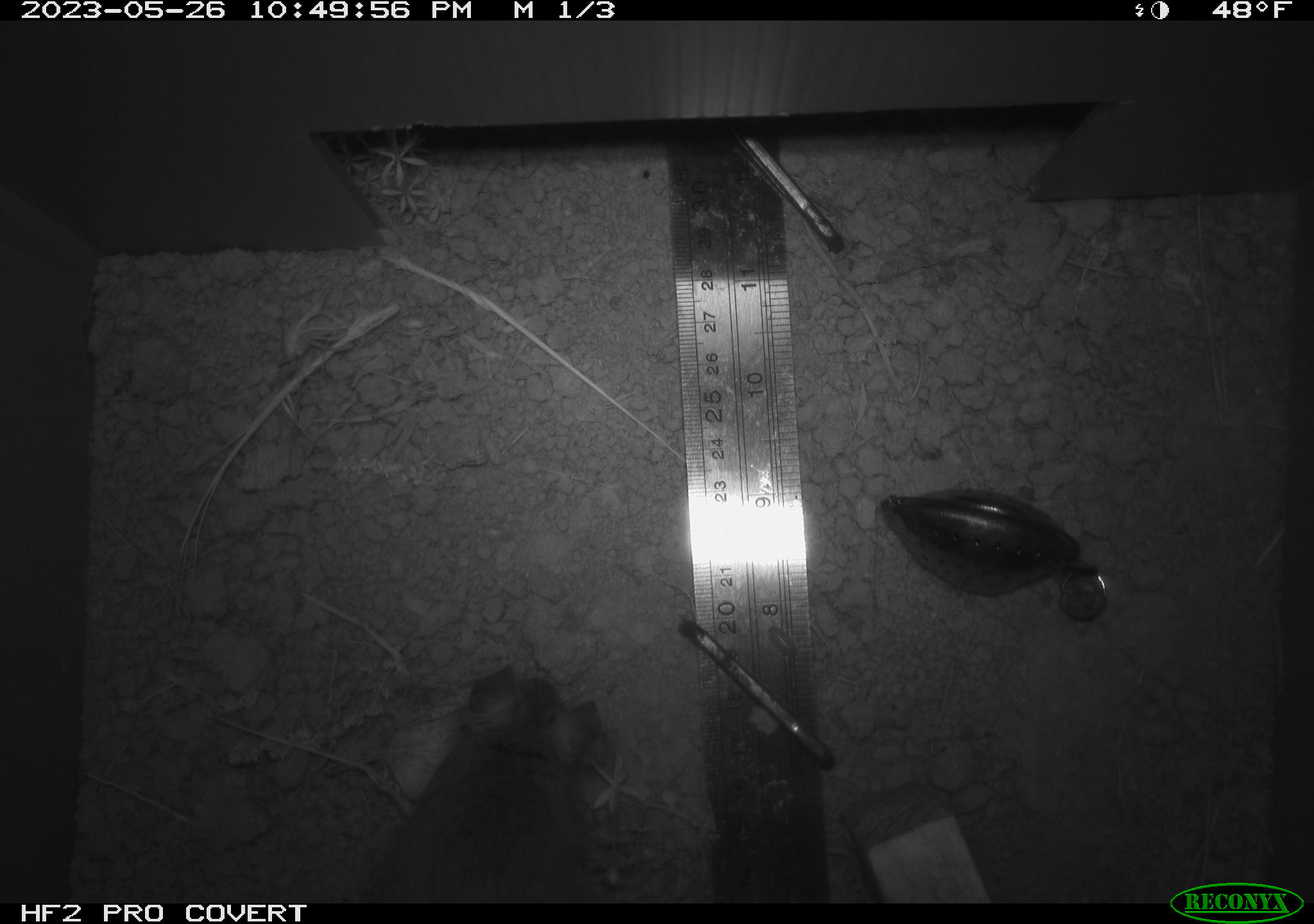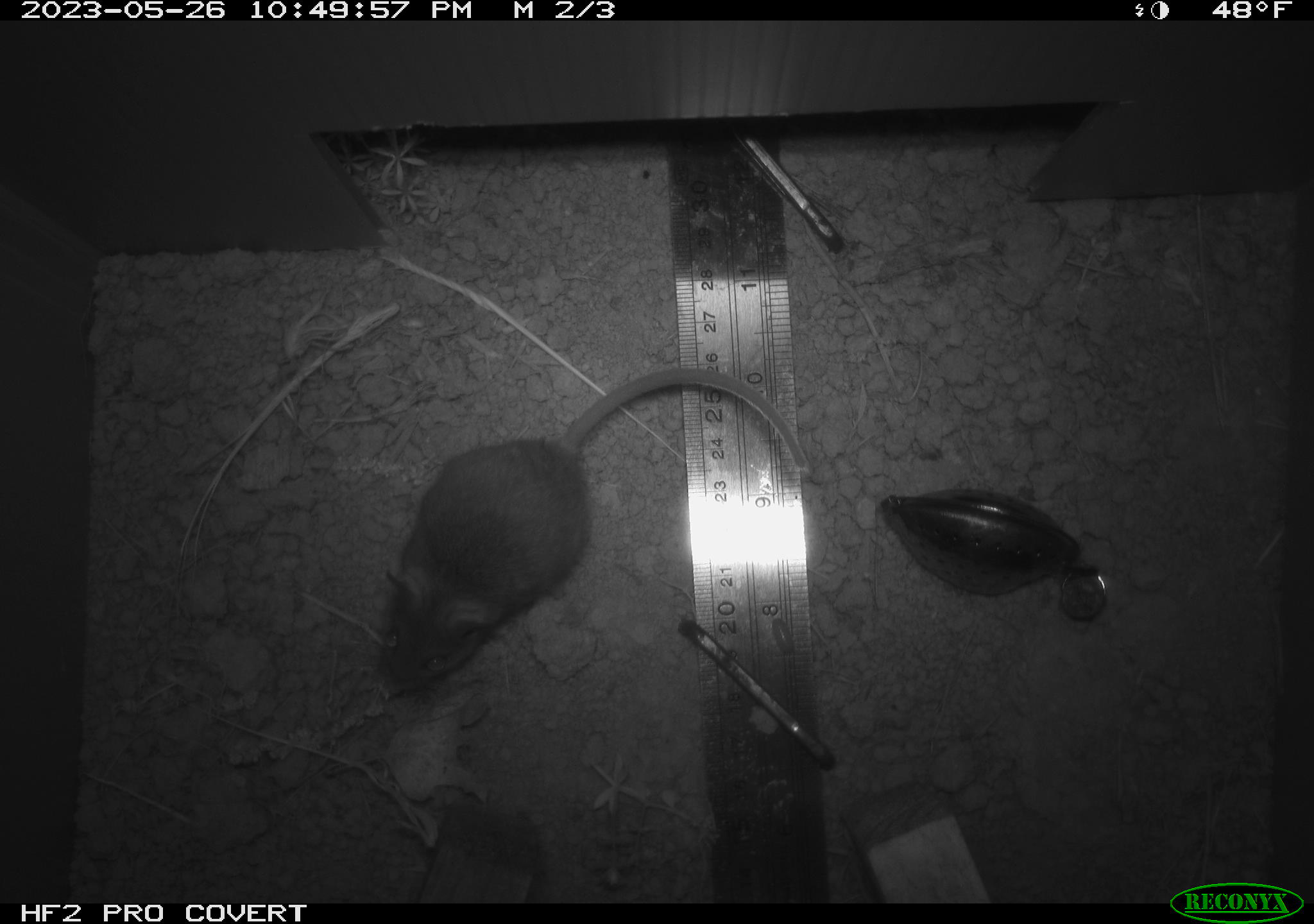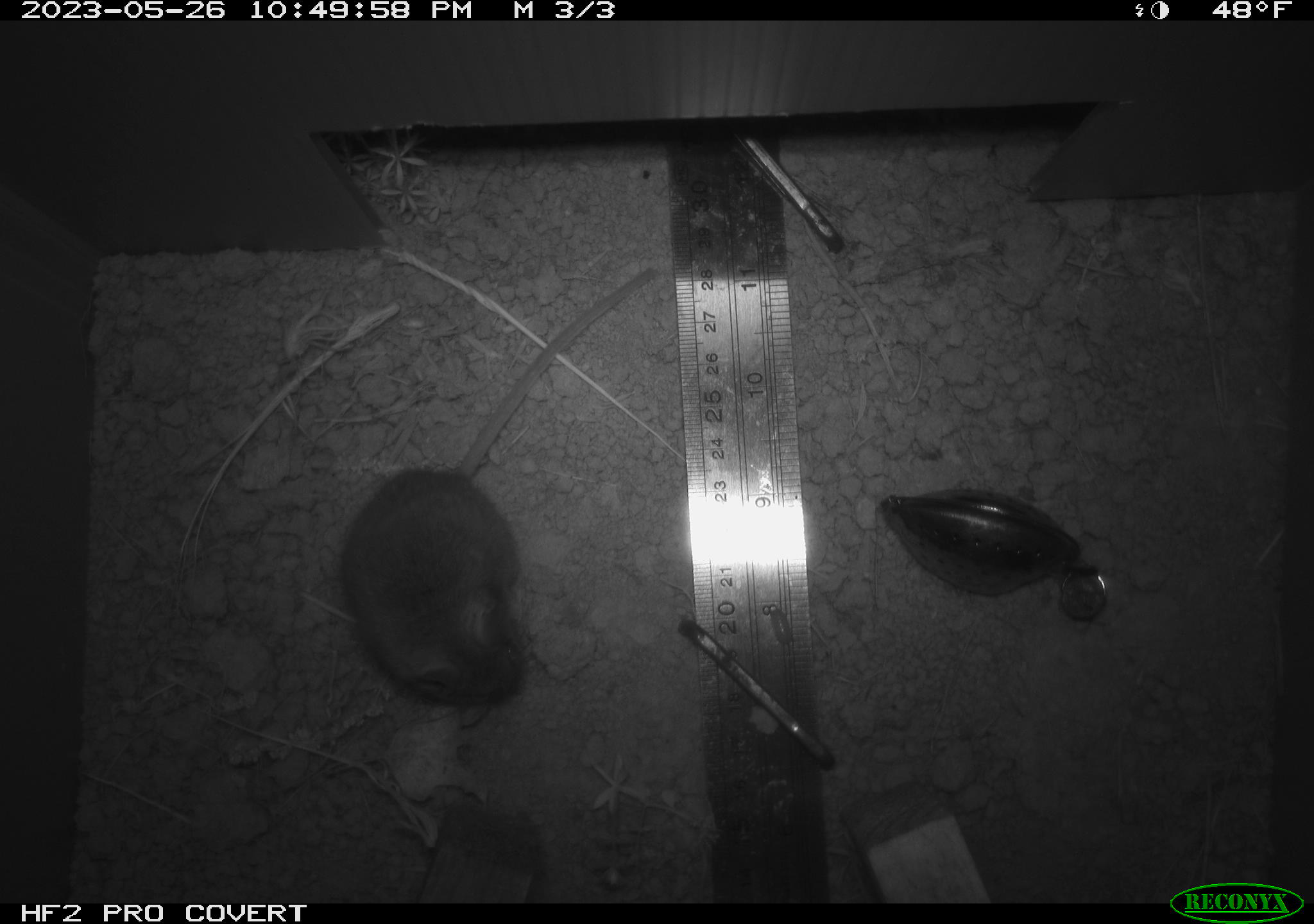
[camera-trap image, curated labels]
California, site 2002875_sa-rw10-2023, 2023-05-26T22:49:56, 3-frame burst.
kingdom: Animalia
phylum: Chordata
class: Mammalia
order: Rodentia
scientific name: Rodentia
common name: mouse species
Mouse species (Rodentia).